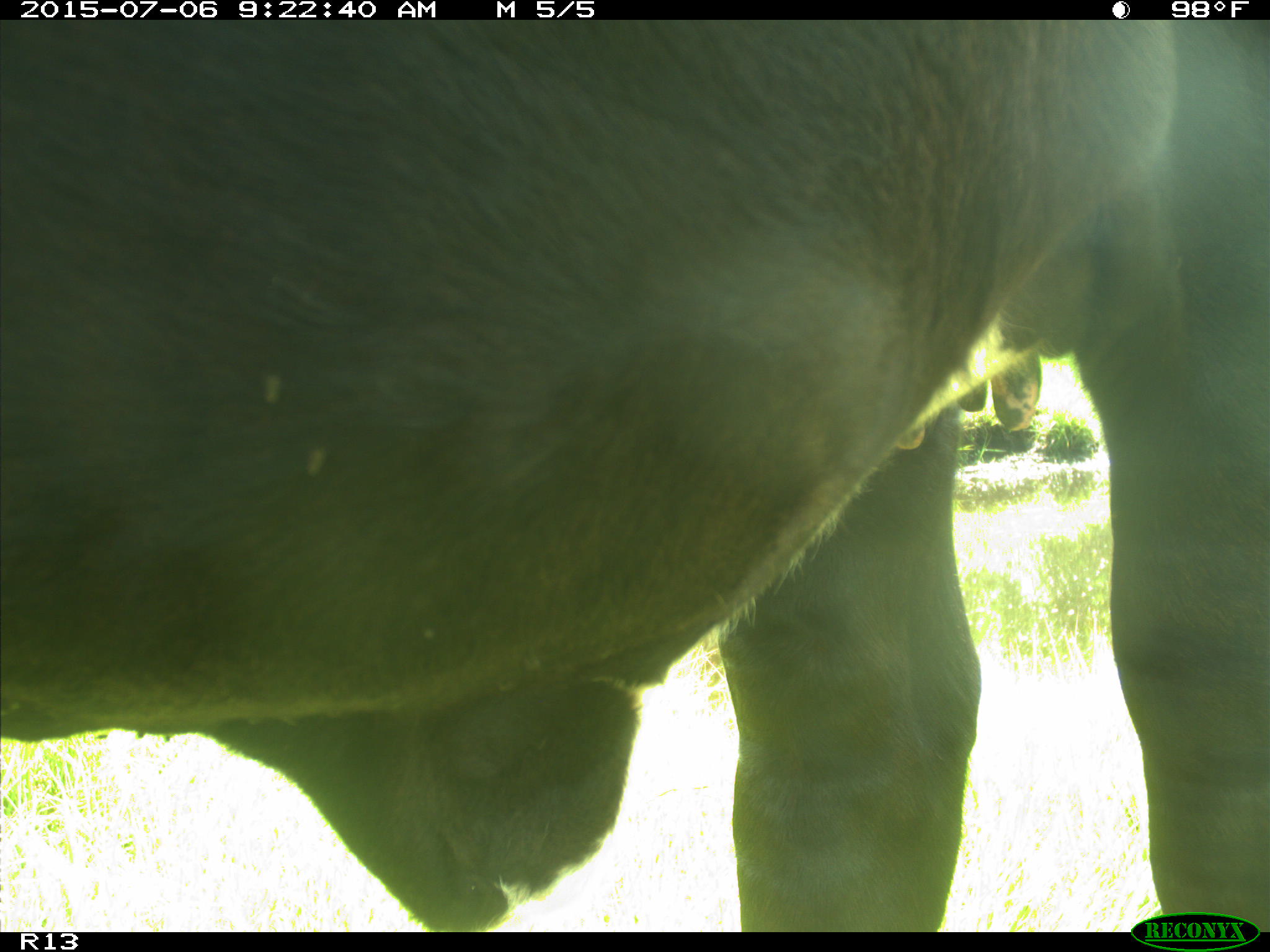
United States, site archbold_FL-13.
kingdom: Animalia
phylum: Chordata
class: Mammalia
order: Artiodactyla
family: Bovidae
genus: Bos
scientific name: Bos taurus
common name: domestic cow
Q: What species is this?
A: Bos taurus (domestic cow).